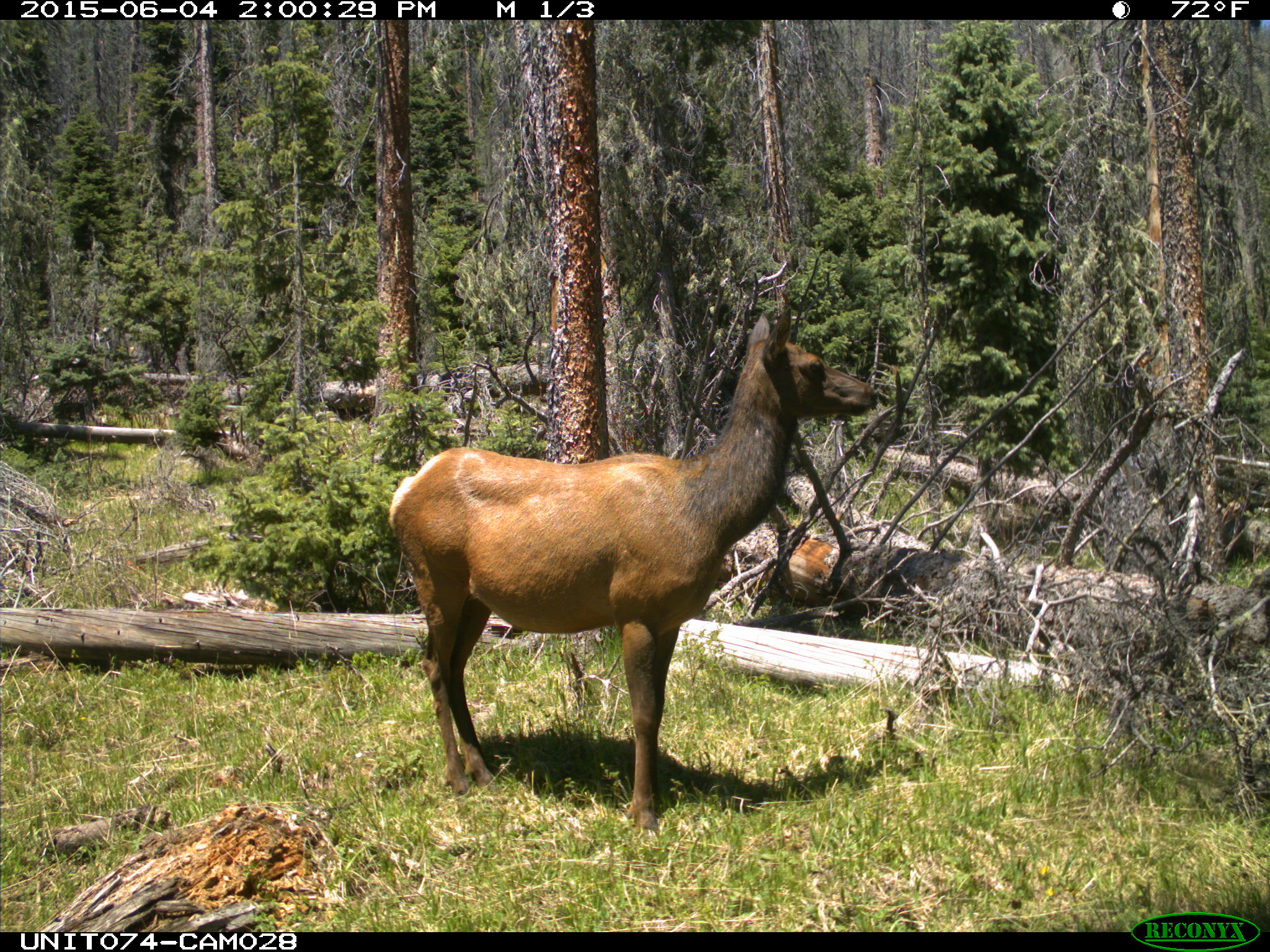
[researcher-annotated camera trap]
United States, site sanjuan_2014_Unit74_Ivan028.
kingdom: Animalia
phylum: Chordata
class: Mammalia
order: Artiodactyla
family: Cervidae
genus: Cervus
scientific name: Cervus elaphus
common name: red deer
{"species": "Cervus elaphus (red deer)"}